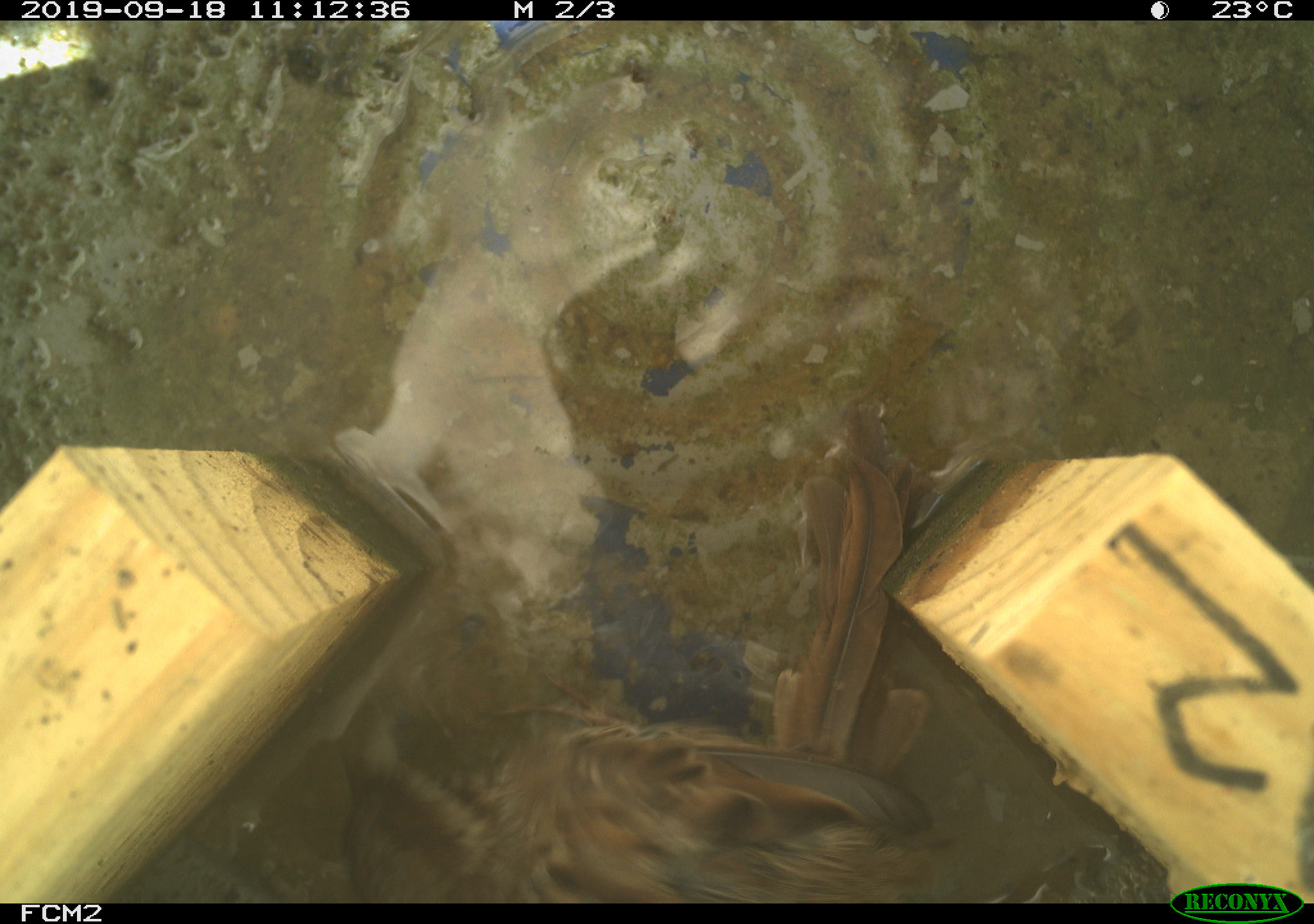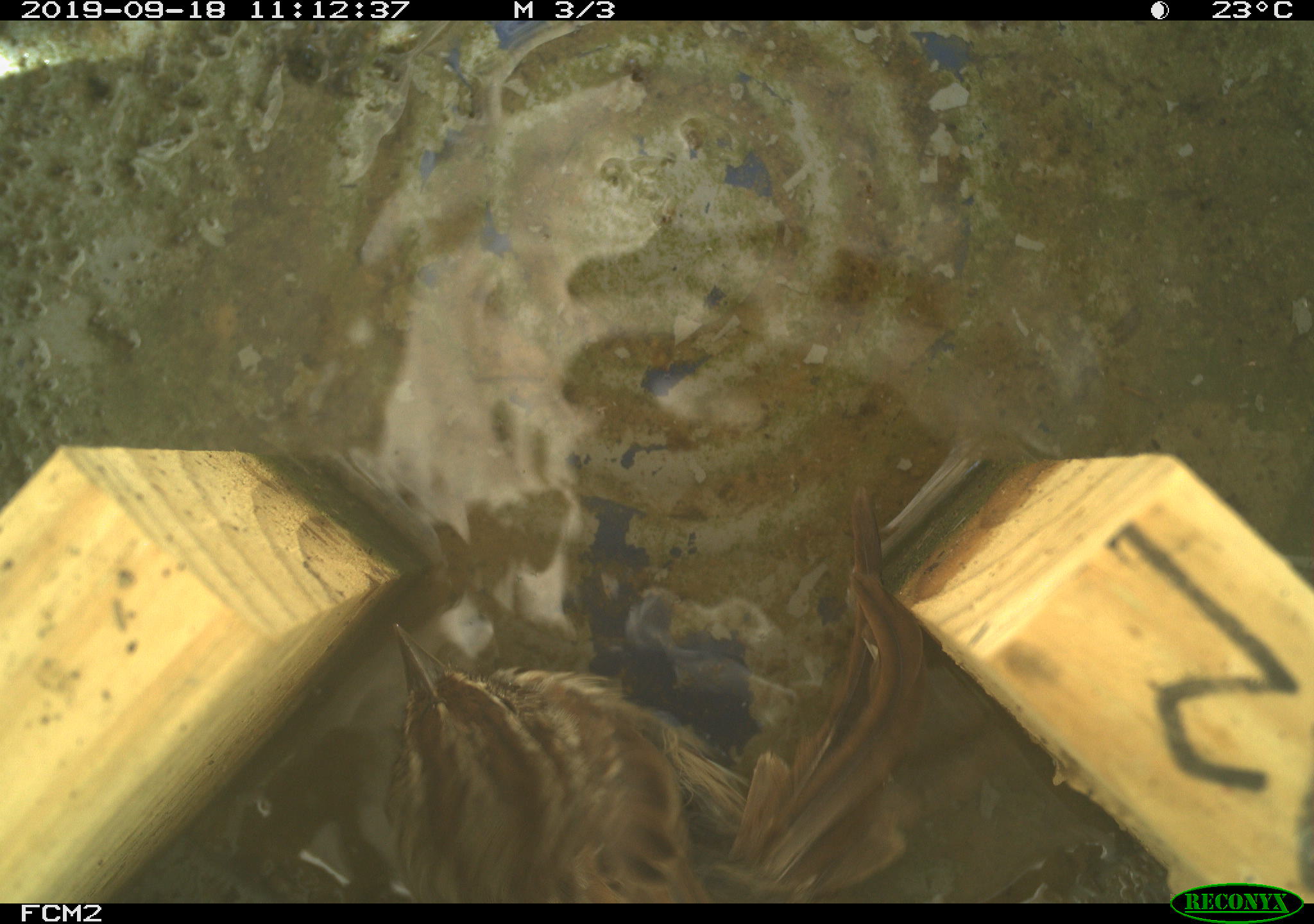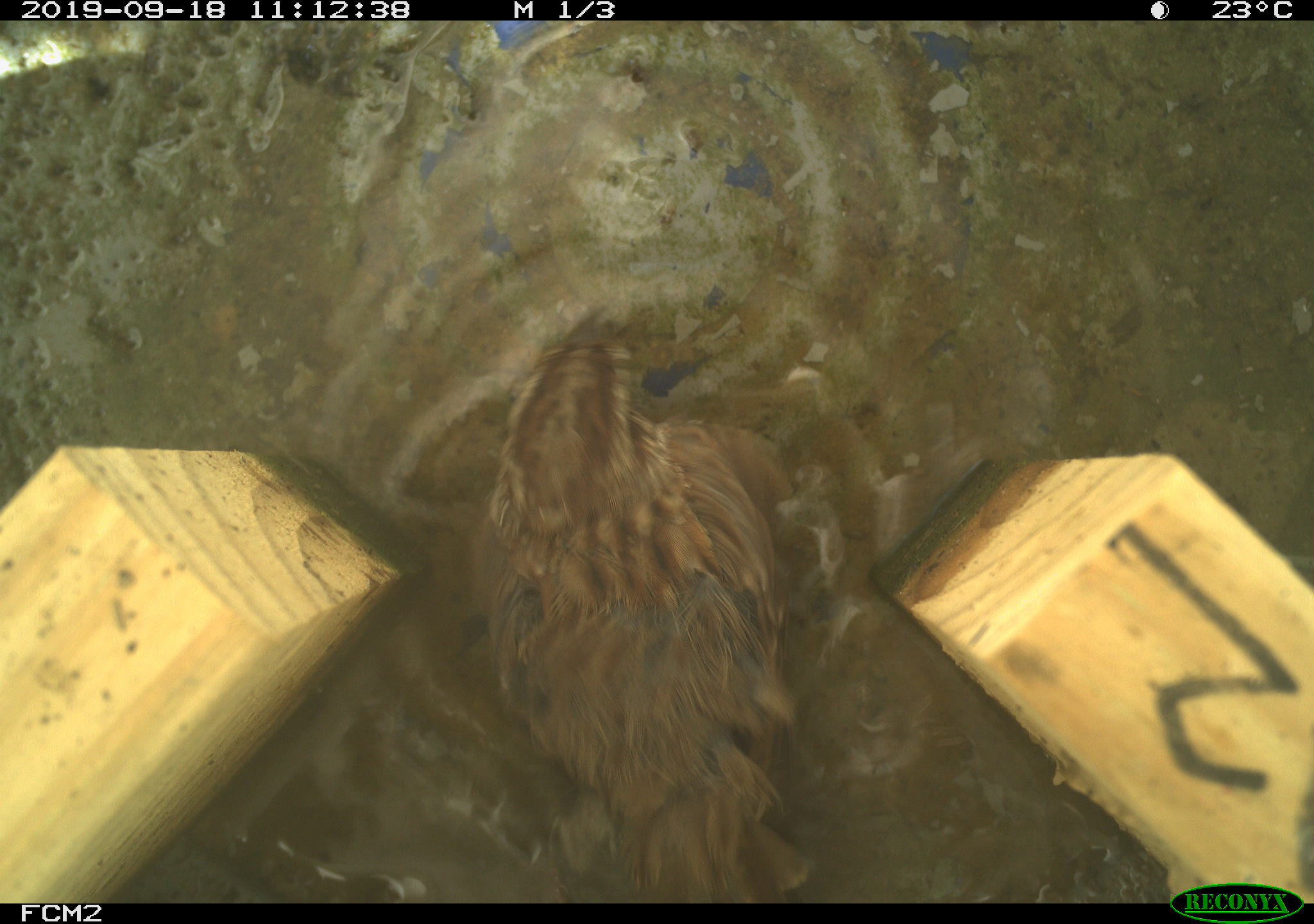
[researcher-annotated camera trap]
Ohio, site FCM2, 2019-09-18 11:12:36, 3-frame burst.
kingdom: Animalia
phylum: Chordata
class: Aves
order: Passeriformes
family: Passerellidae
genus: Melospiza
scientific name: Melospiza melodia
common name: song sparrow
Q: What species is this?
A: Song sparrow (Melospiza melodia).